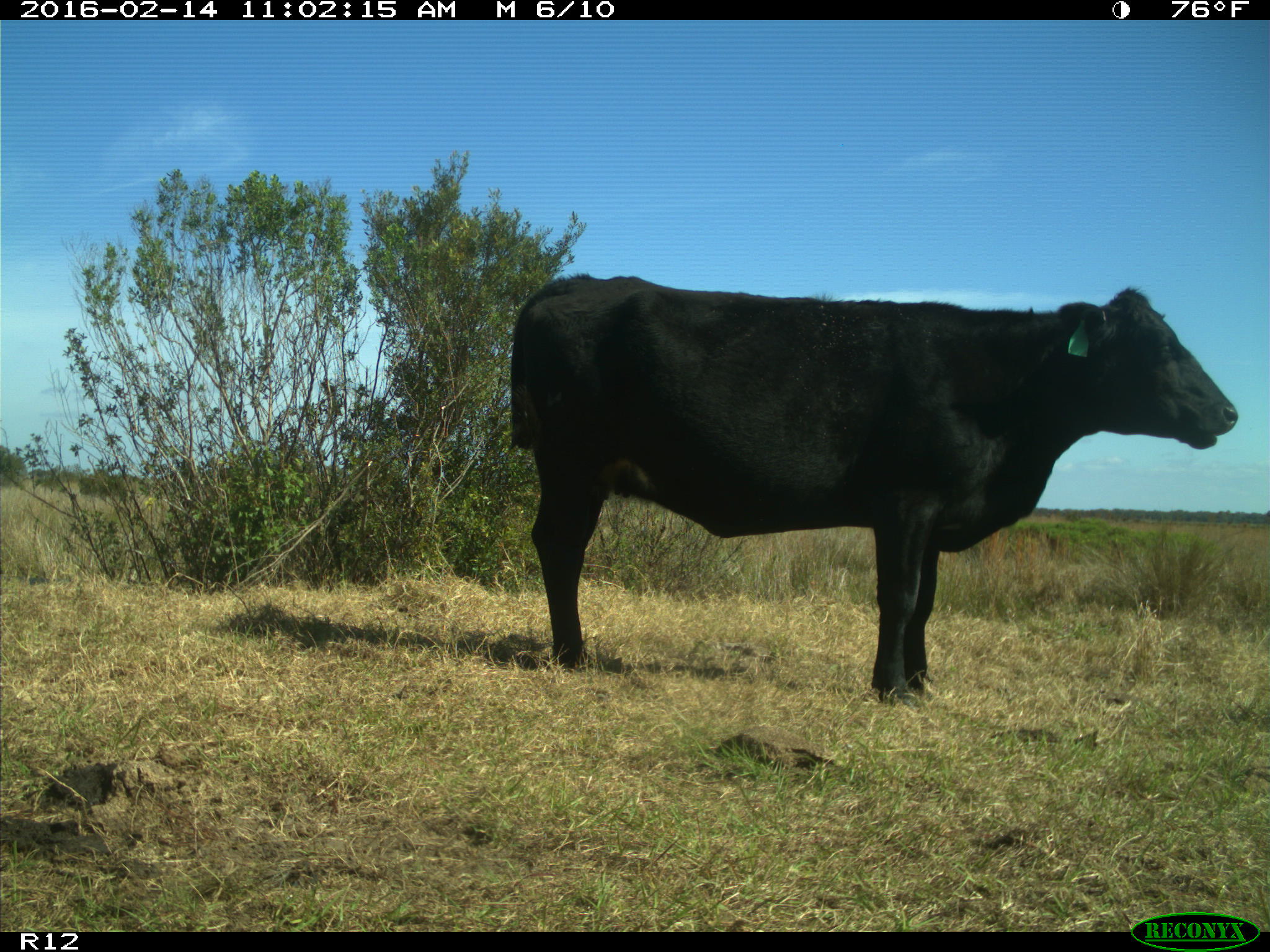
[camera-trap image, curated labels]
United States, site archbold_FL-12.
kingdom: Animalia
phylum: Chordata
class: Mammalia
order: Artiodactyla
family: Bovidae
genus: Bos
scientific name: Bos taurus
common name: domestic cow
Bos taurus (domestic cow).